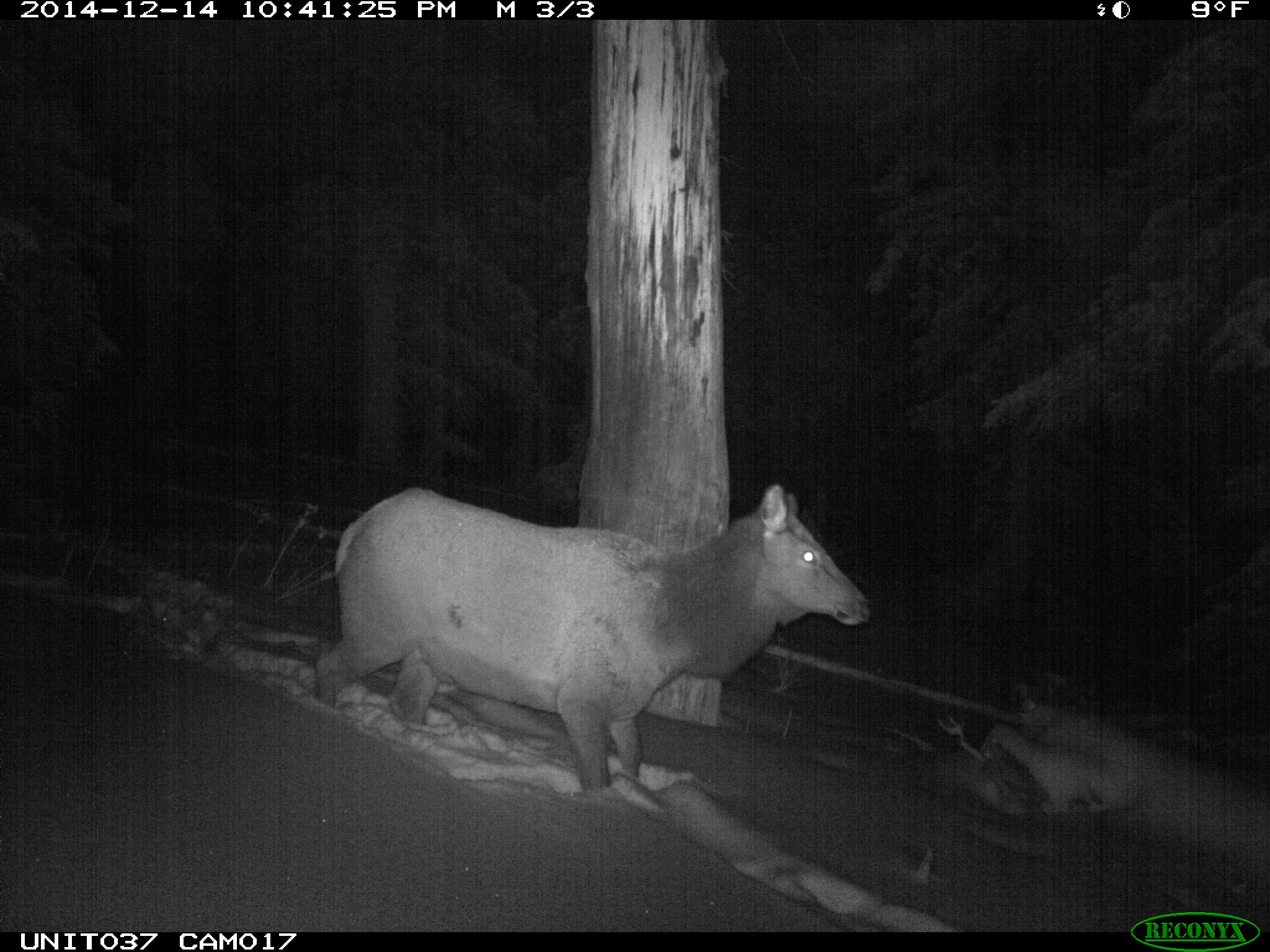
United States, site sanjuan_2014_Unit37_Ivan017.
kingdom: Animalia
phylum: Chordata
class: Mammalia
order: Artiodactyla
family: Cervidae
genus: Cervus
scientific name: Cervus elaphus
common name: red deer